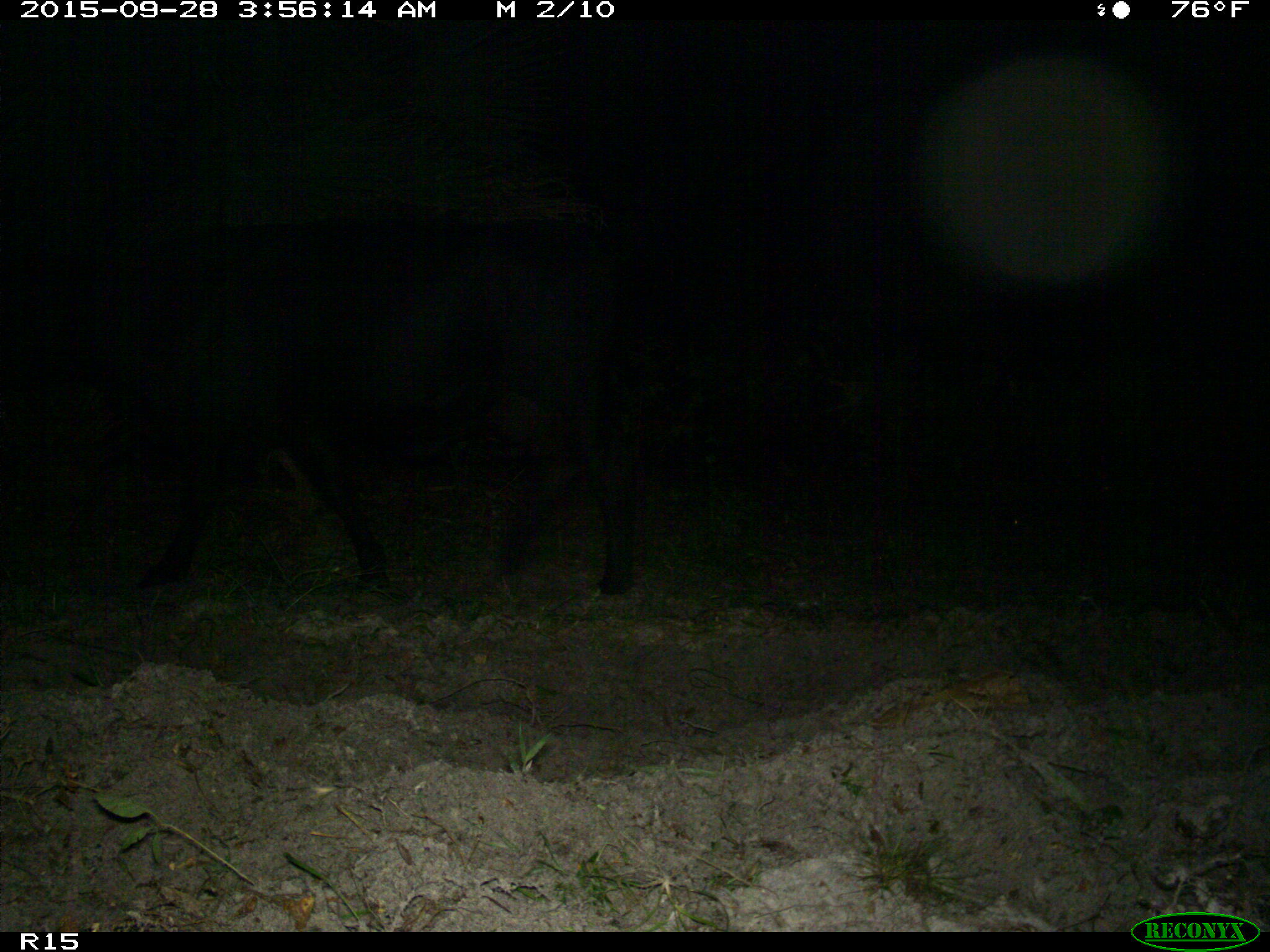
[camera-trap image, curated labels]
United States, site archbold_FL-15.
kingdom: Animalia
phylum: Chordata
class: Mammalia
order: Artiodactyla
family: Bovidae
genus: Bos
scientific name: Bos taurus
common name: domestic cow